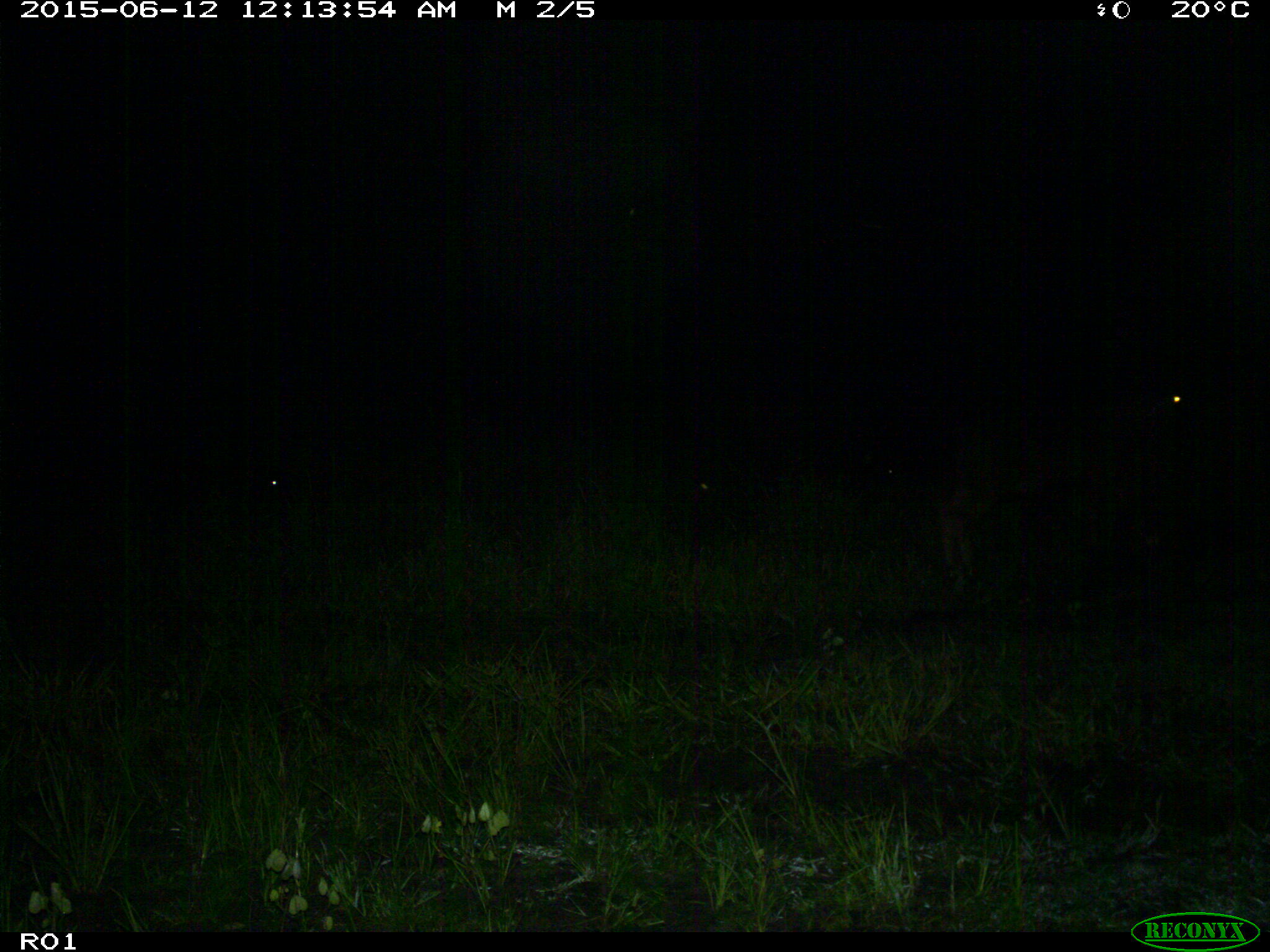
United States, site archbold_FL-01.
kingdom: Animalia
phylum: Chordata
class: Mammalia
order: Artiodactyla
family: Bovidae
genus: Bos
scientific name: Bos taurus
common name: domestic cow